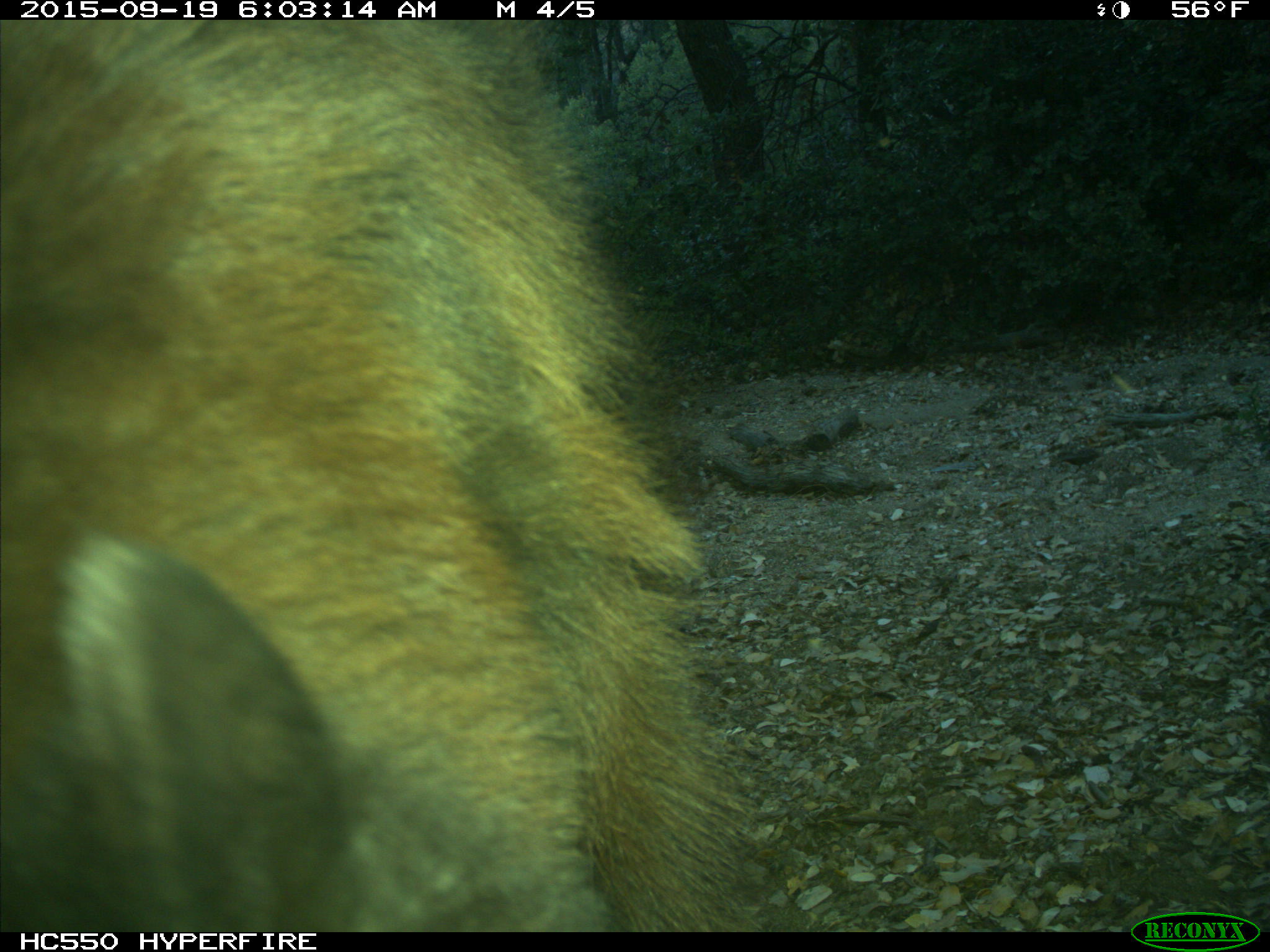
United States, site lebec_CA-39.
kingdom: Animalia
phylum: Chordata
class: Mammalia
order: Carnivora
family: Ursidae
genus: Ursus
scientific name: Ursus americanus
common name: american black bear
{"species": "Ursus americanus (american black bear)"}